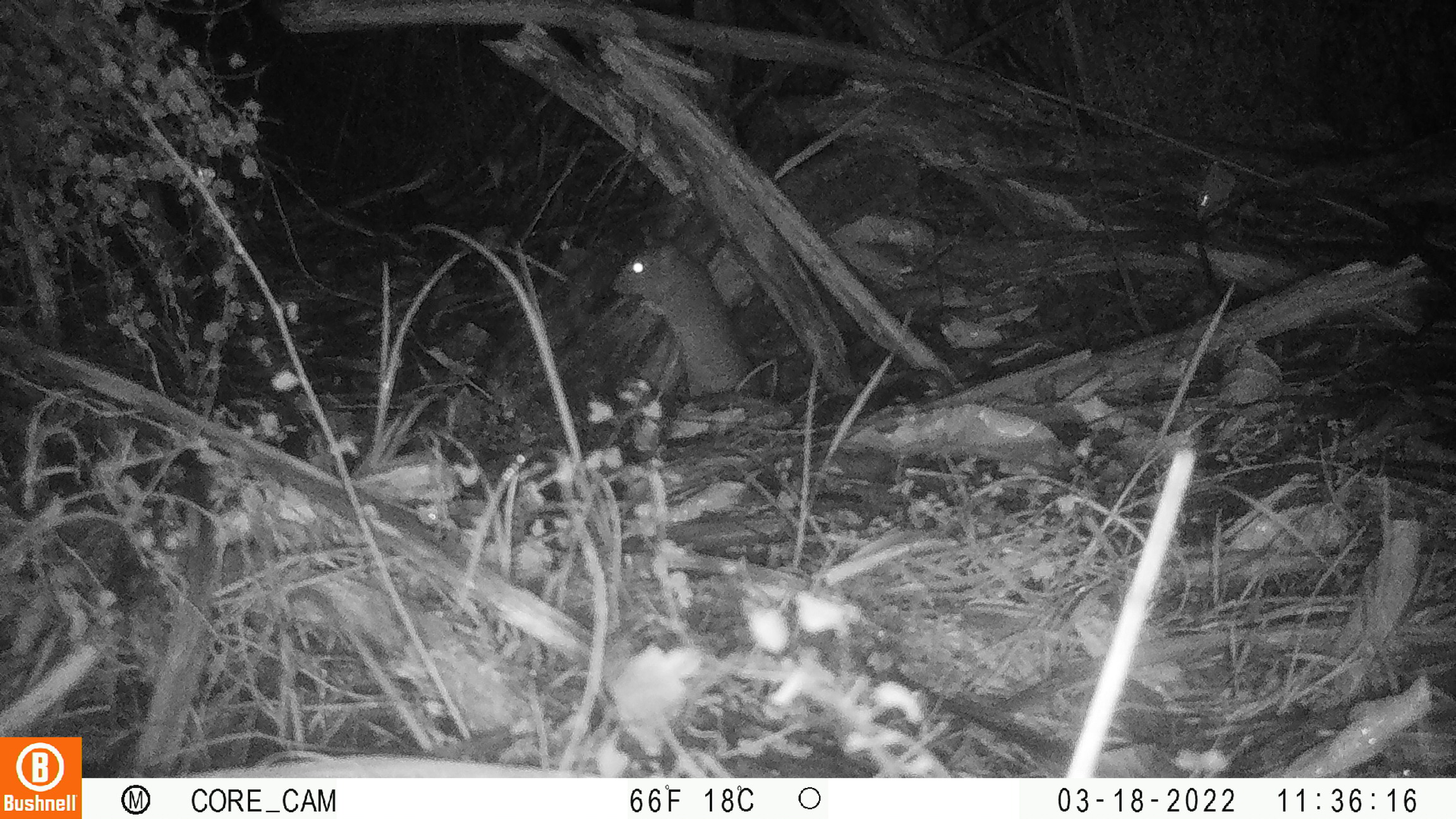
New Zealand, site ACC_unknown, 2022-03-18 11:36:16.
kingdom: Animalia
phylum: Chordata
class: Mammalia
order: Rodentia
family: Muridae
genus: Rattus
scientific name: Rattus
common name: rat